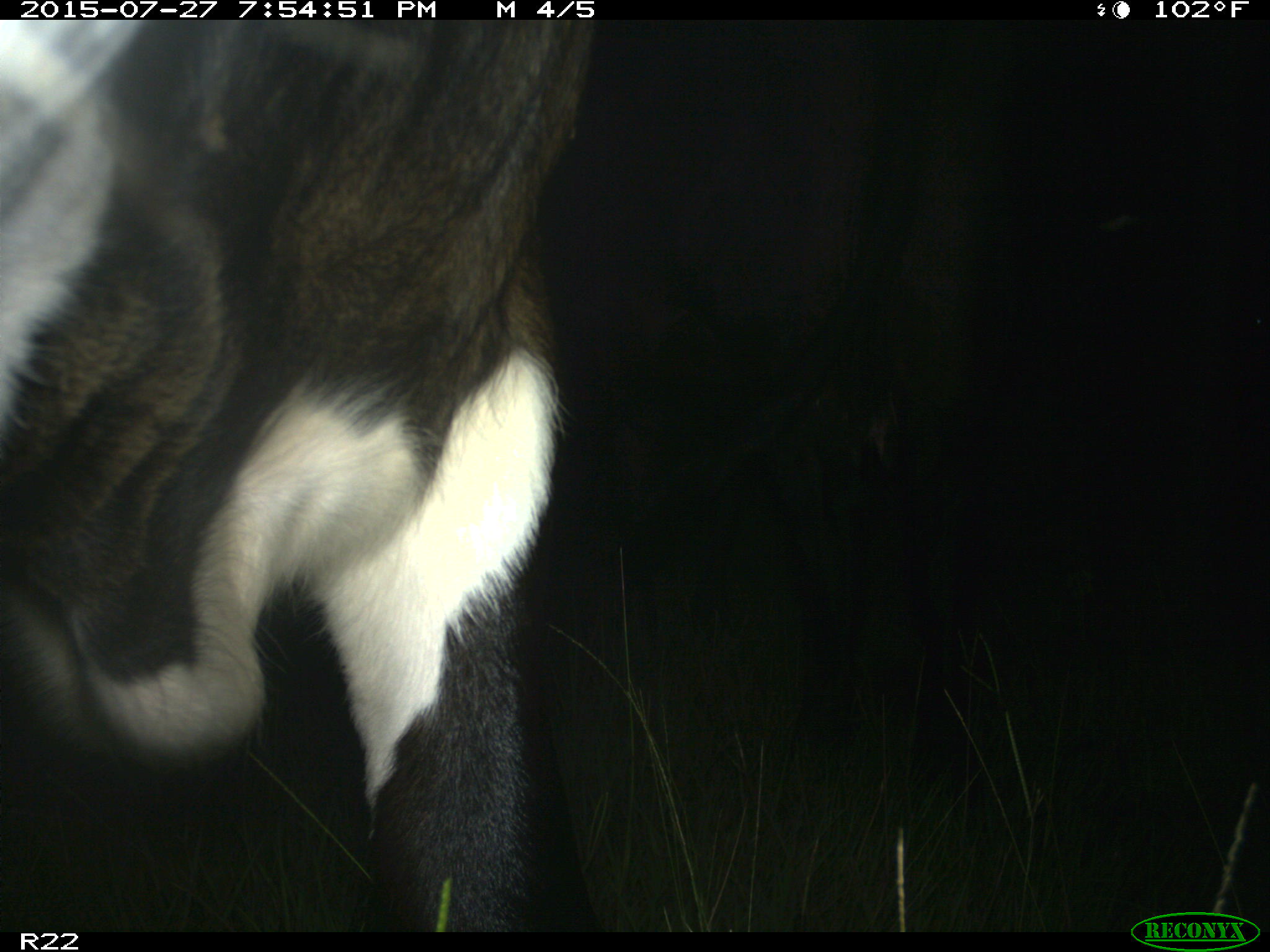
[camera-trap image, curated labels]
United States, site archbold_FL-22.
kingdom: Animalia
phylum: Chordata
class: Mammalia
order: Artiodactyla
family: Bovidae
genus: Bos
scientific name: Bos taurus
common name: domestic cow